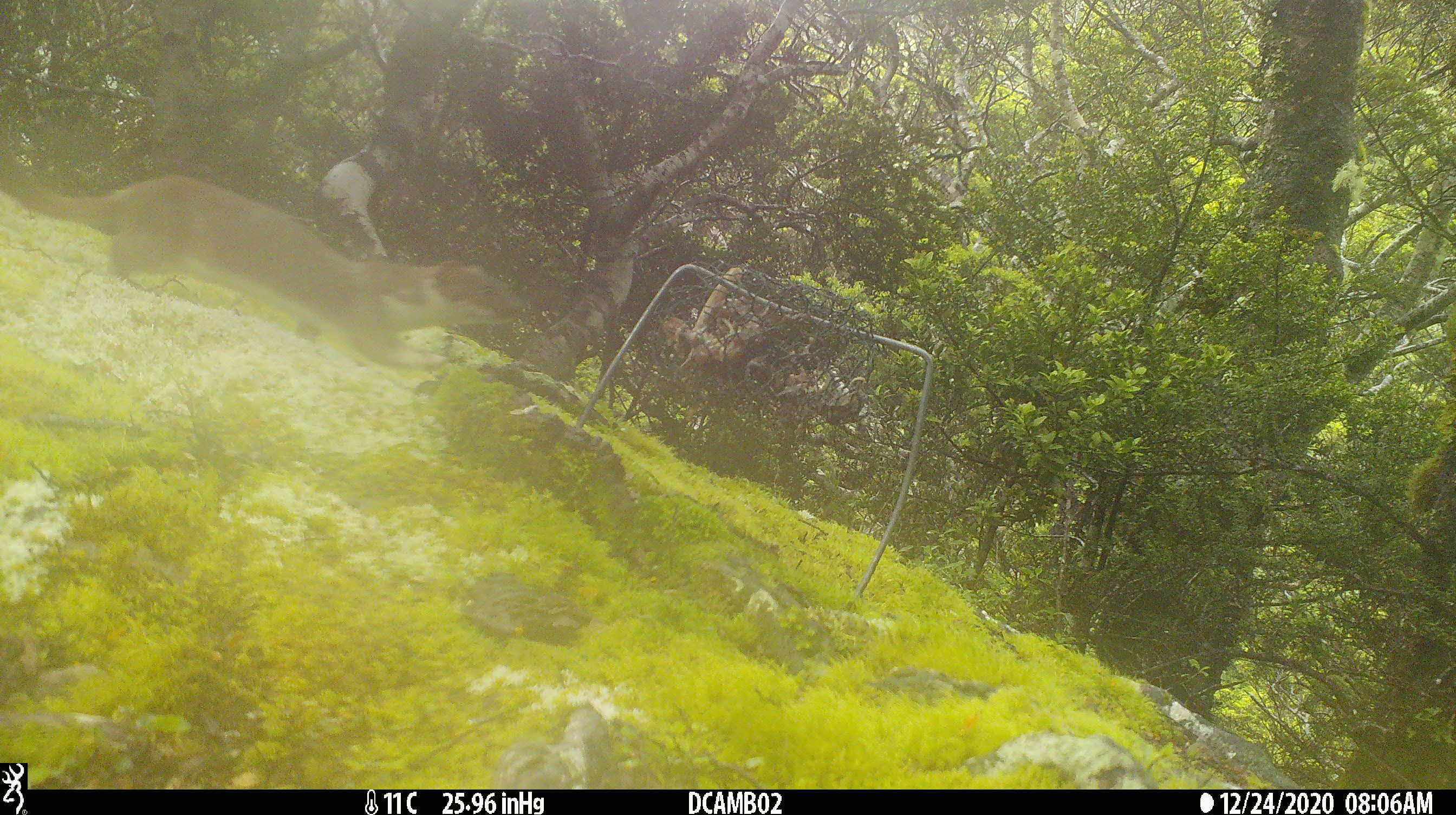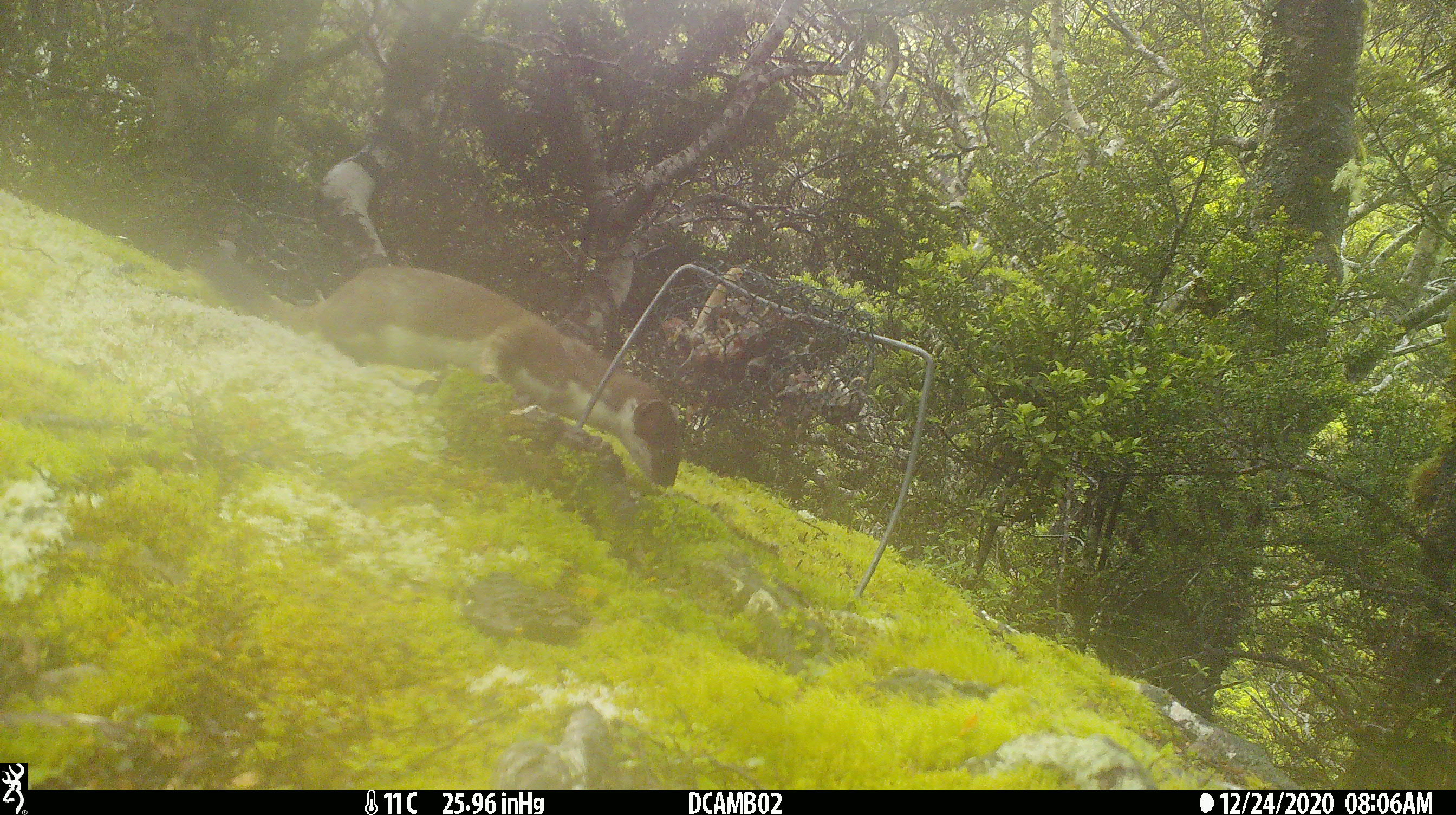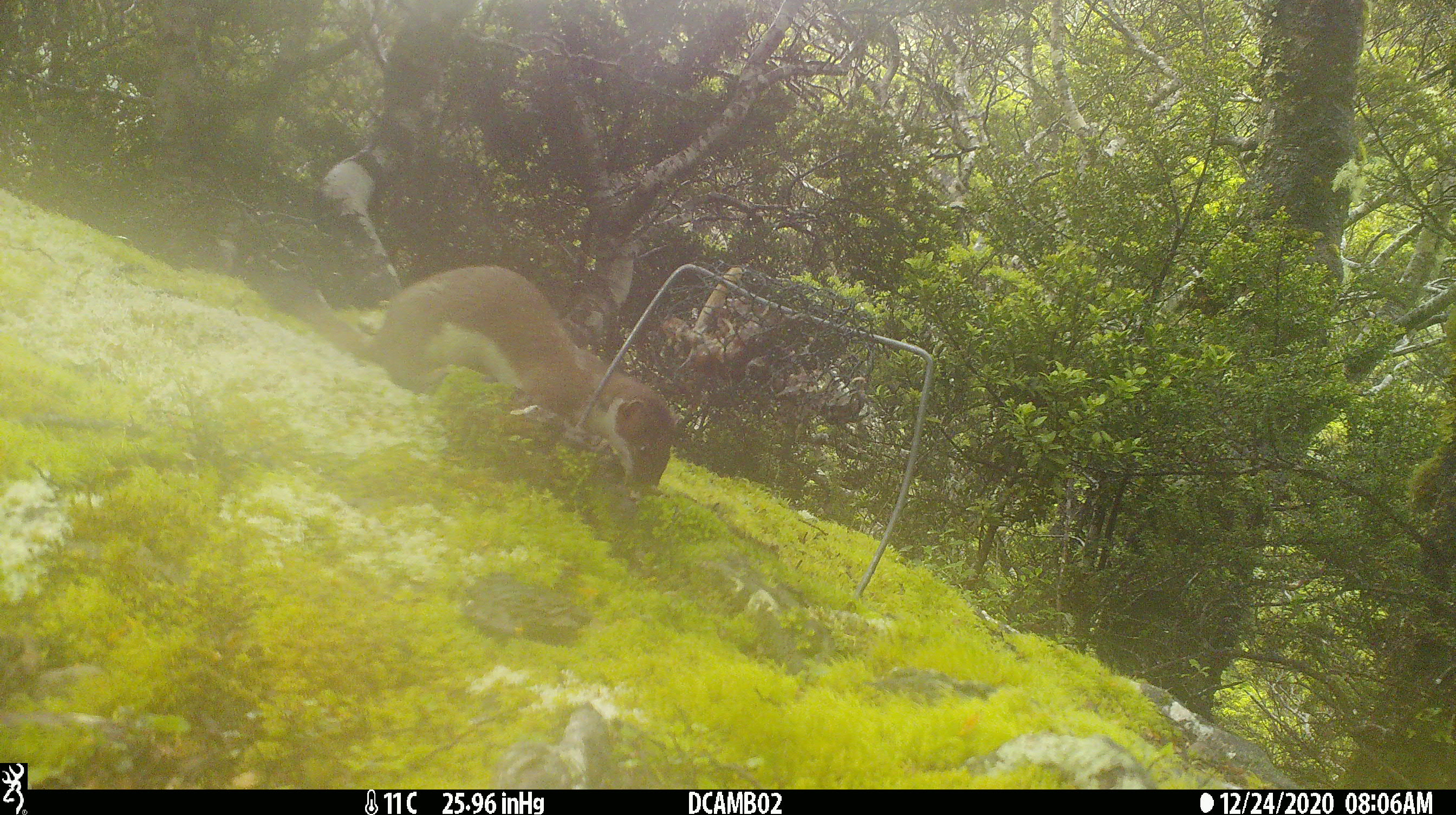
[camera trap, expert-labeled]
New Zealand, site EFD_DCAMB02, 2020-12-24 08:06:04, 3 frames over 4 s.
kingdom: Animalia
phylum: Chordata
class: Mammalia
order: Carnivora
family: Mustelidae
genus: Mustela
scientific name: Mustela erminea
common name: stoat